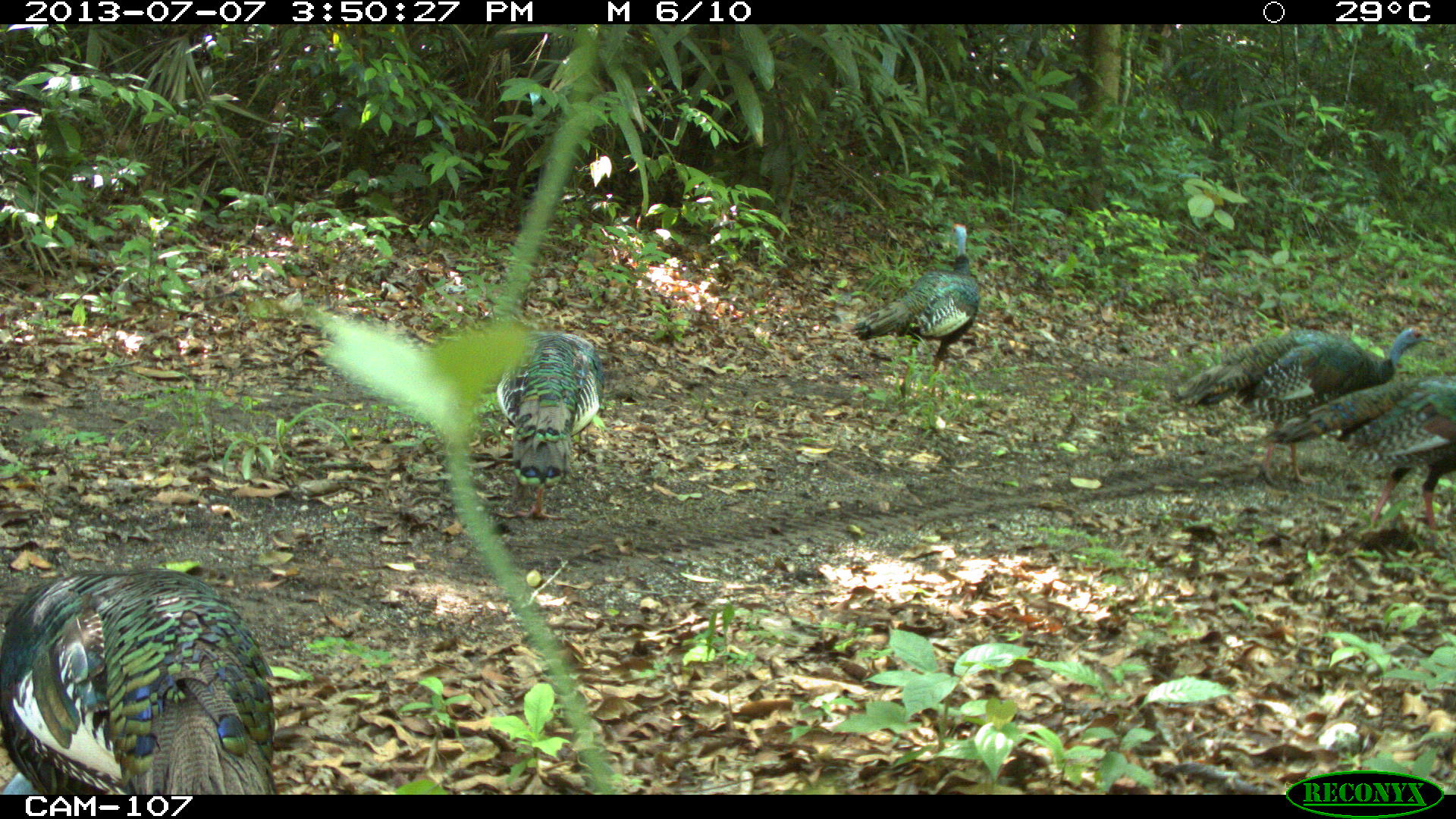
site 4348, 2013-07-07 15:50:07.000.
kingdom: Animalia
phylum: Chordata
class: Aves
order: Galliformes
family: Phasianidae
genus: Meleagris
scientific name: Meleagris ocellata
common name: ocellated turkey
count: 6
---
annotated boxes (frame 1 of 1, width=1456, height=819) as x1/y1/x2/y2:
meleagris ocellata: 0/569/277/794; 1168/322/1445/487; 1262/373/1456/536; 851/222/981/410; 496/331/605/520